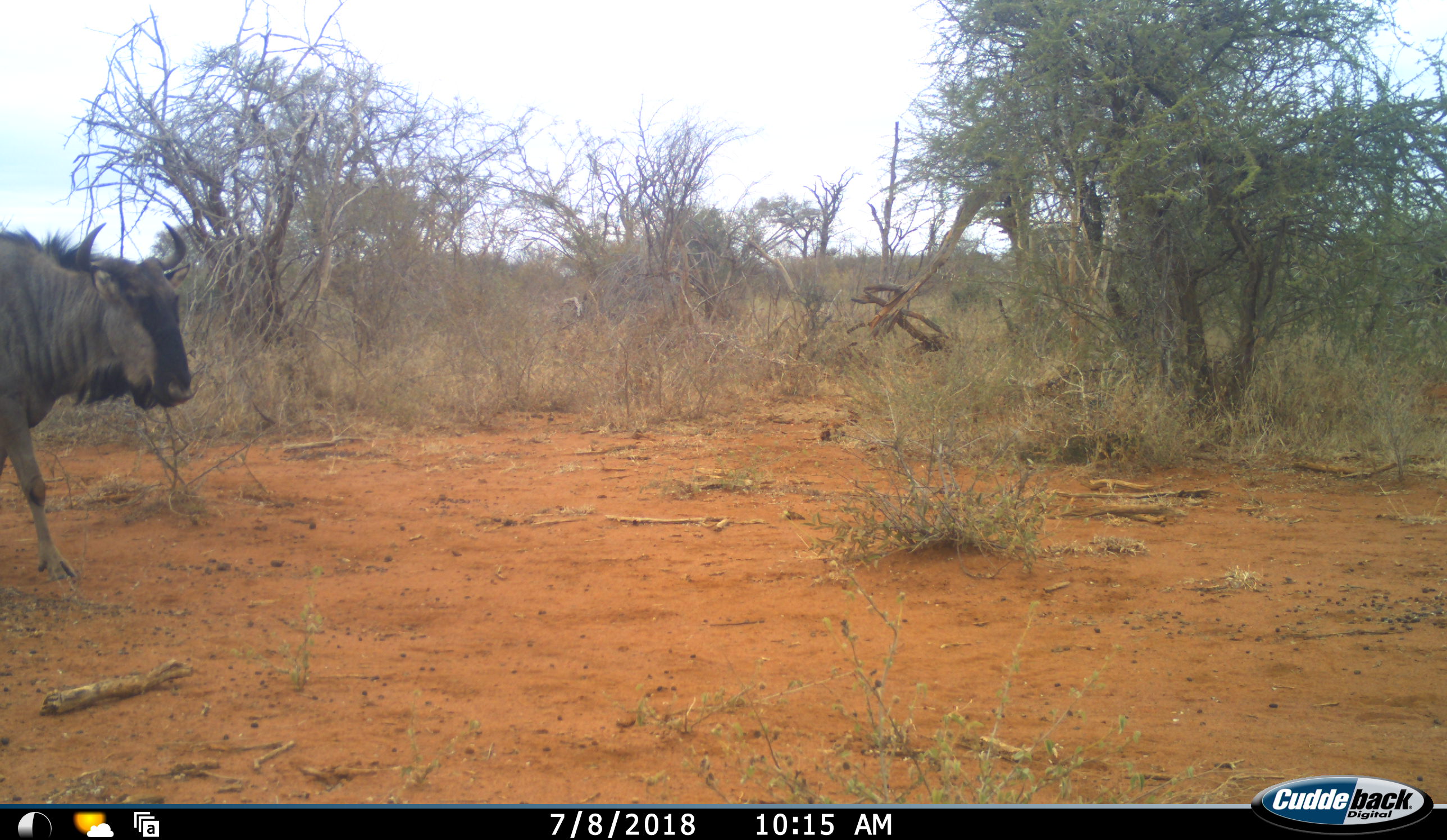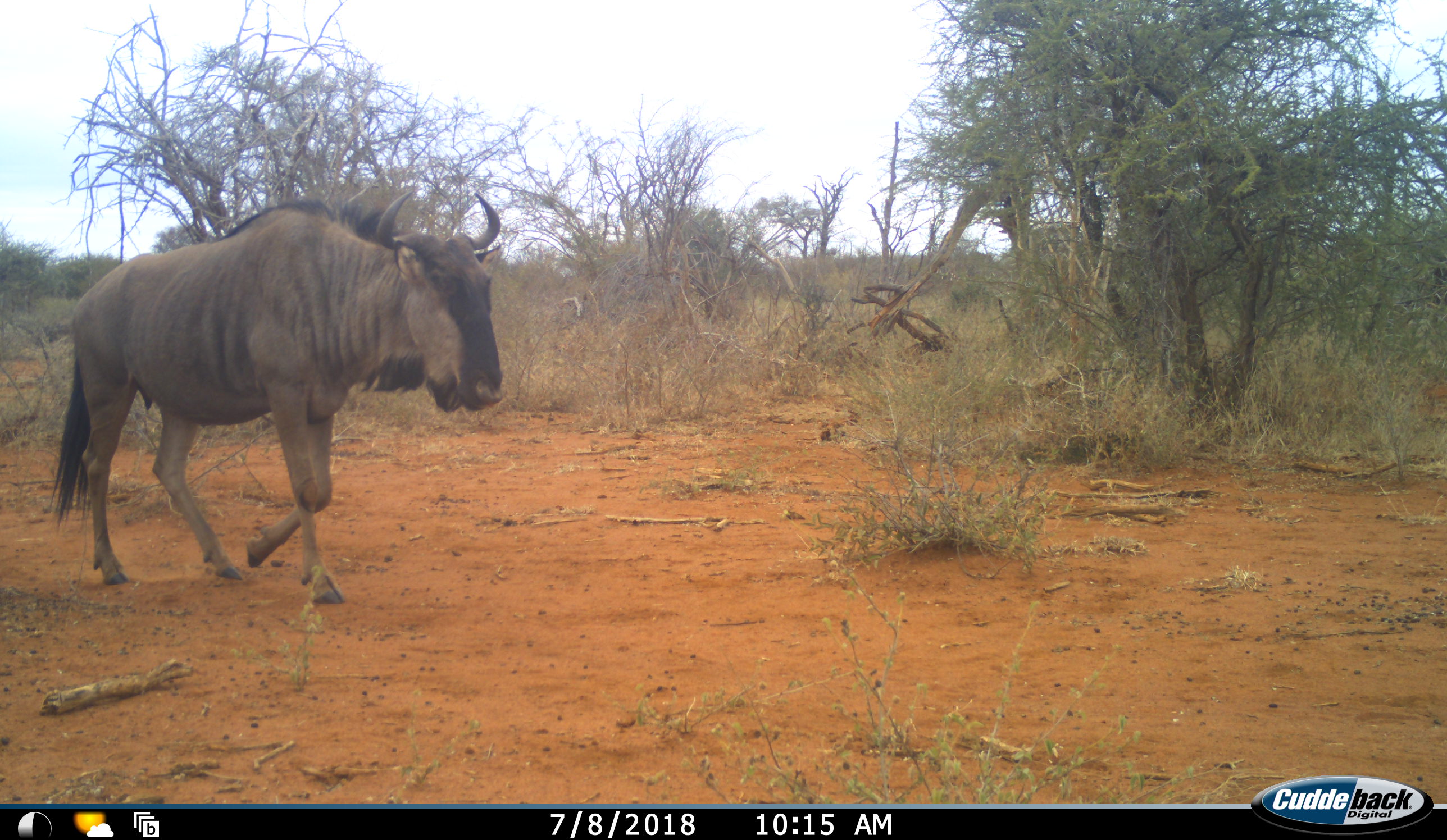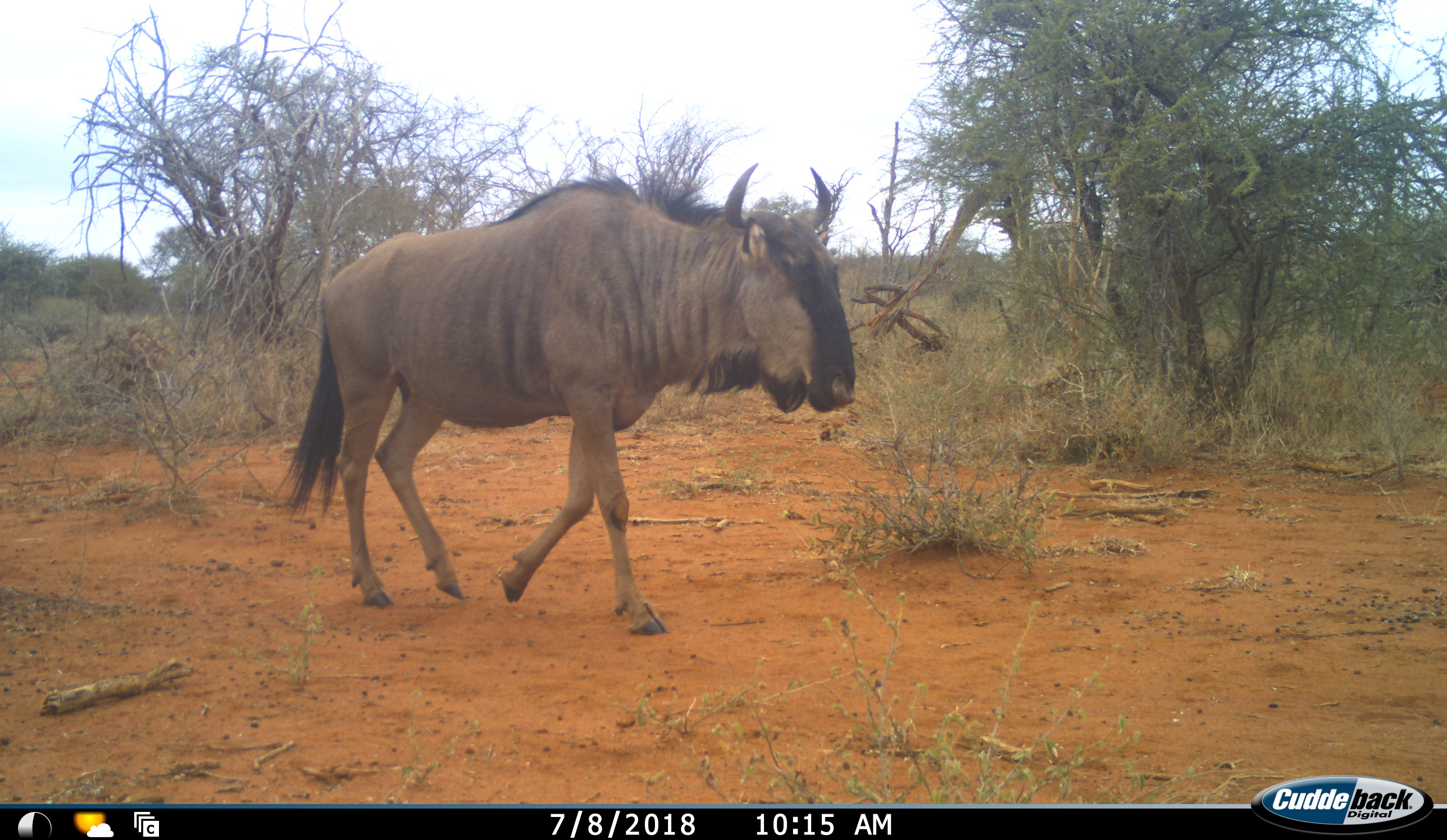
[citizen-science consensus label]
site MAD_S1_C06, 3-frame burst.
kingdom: Animalia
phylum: Chordata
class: Mammalia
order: Artiodactyla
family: Bovidae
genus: Connochaetes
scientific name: Connochaetes taurinus taurinus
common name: blue wildebeest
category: wildebeestblue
Wildebeestblue (blue wildebeest) (Connochaetes taurinus taurinus), count 1. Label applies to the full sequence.